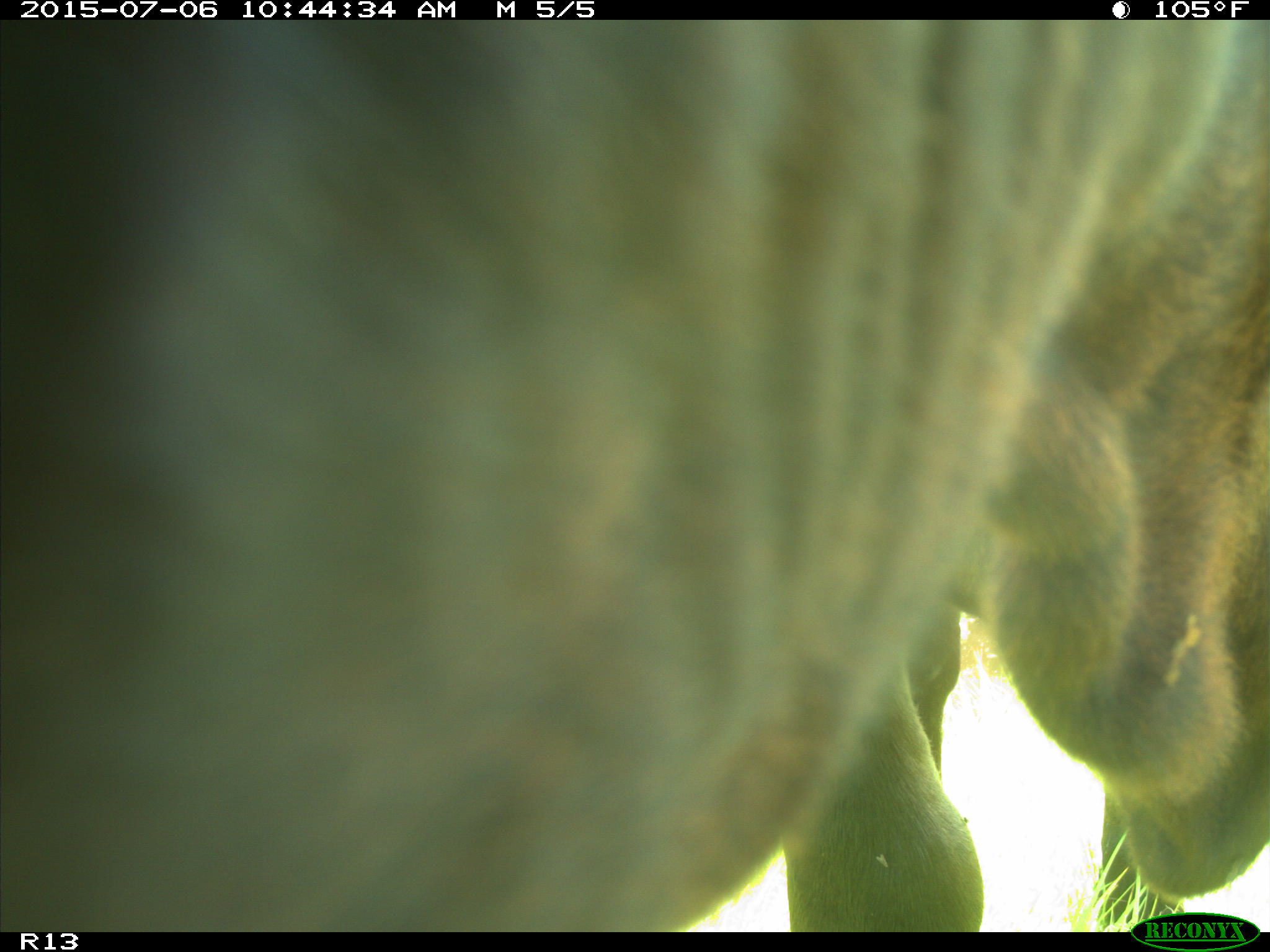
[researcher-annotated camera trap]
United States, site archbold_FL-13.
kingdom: Animalia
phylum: Chordata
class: Mammalia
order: Artiodactyla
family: Bovidae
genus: Bos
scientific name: Bos taurus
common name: domestic cow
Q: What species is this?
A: Bos taurus (domestic cow).